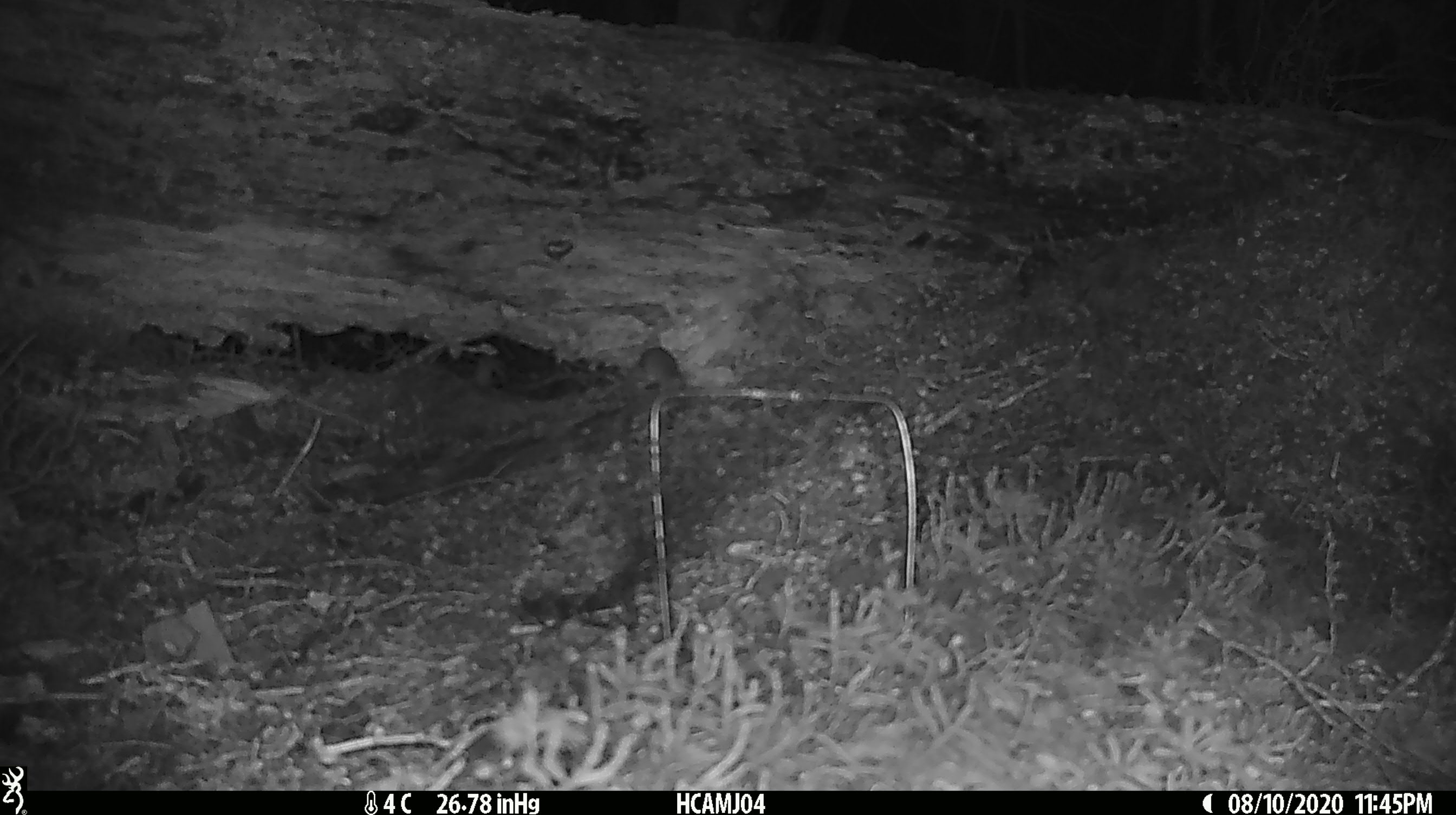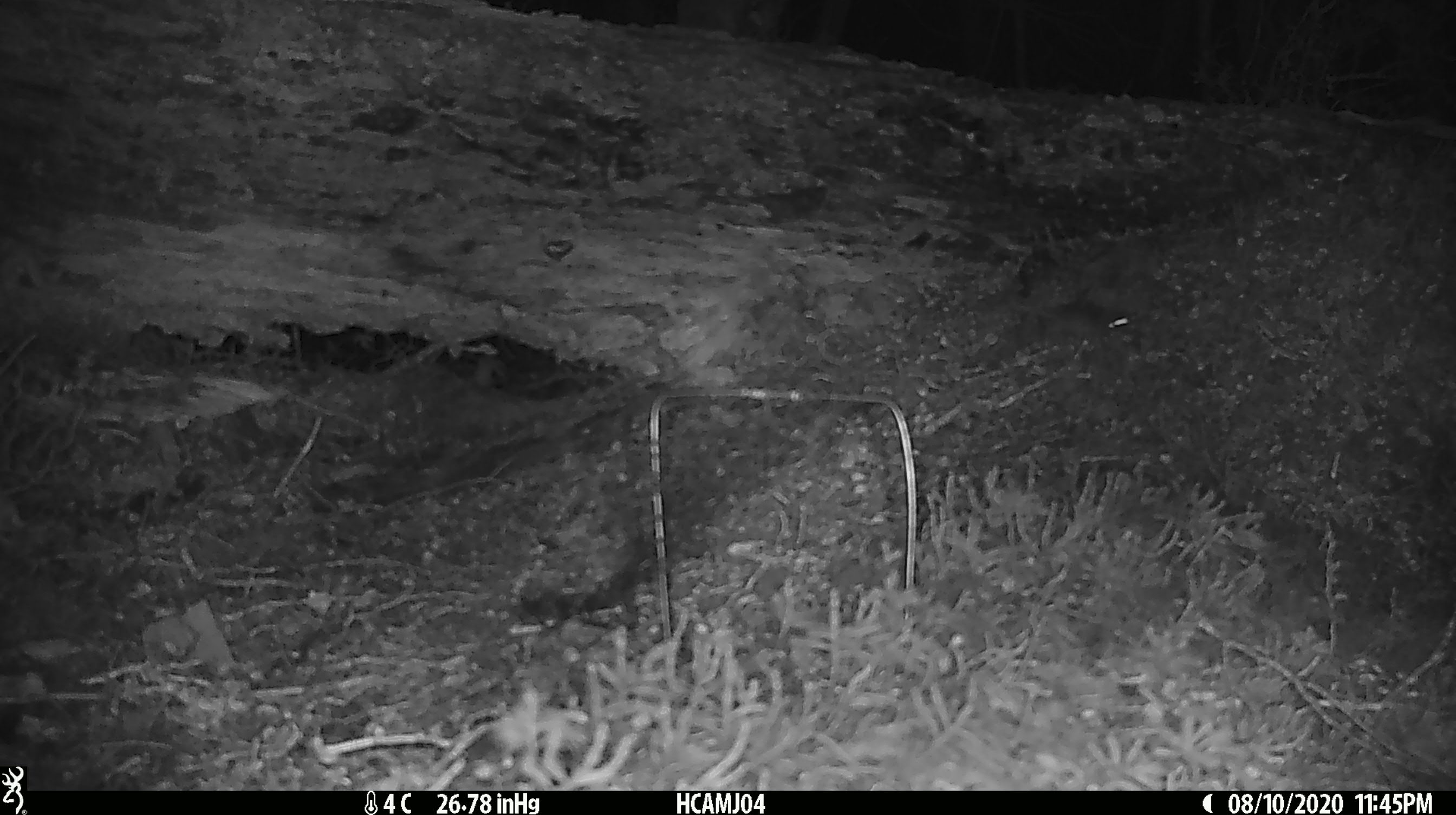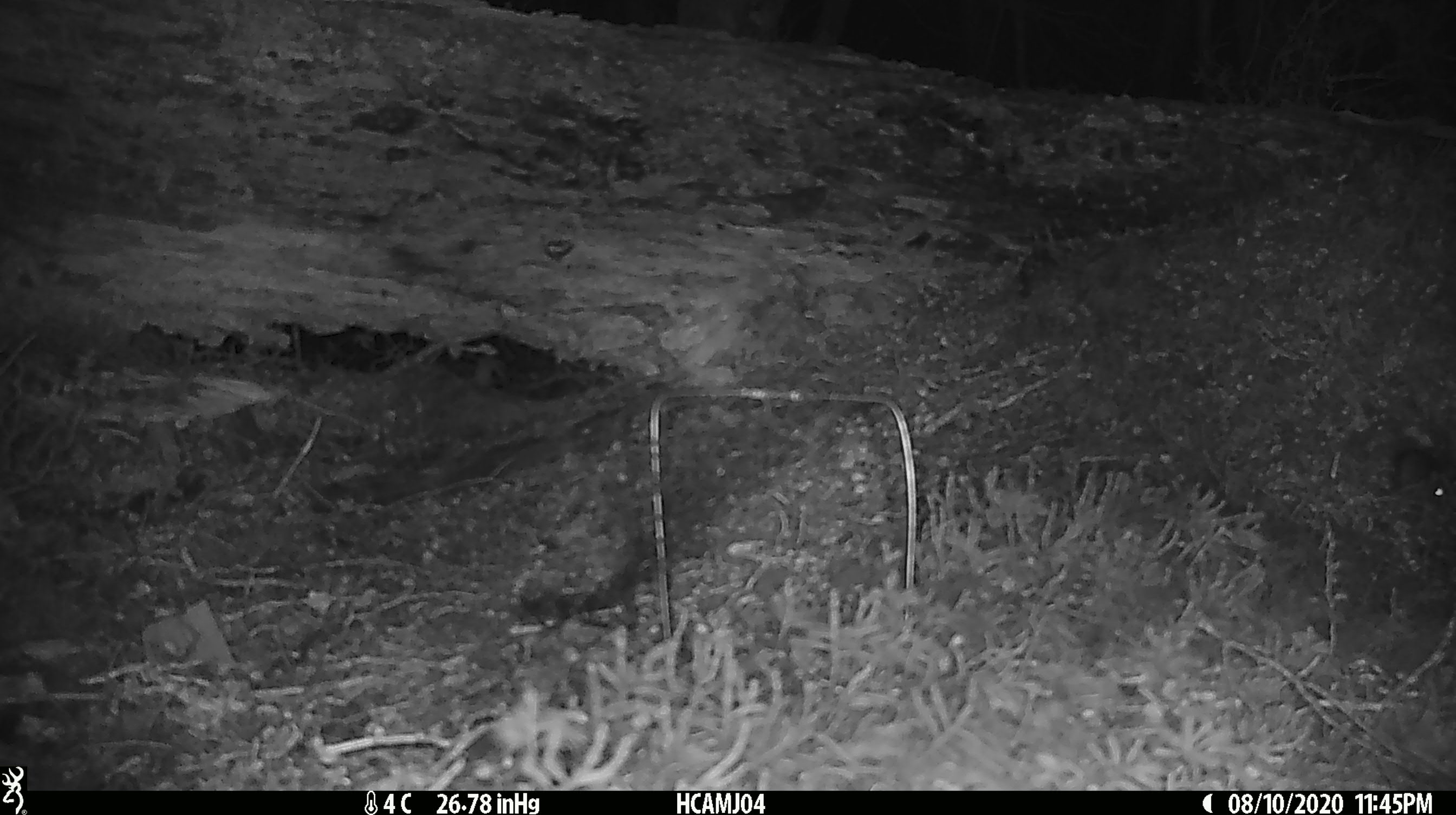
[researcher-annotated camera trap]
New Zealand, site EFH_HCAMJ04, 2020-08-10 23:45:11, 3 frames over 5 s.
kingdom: Animalia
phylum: Chordata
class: Mammalia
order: Rodentia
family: Muridae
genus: Mus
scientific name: Mus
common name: mouse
Mouse (Mus).